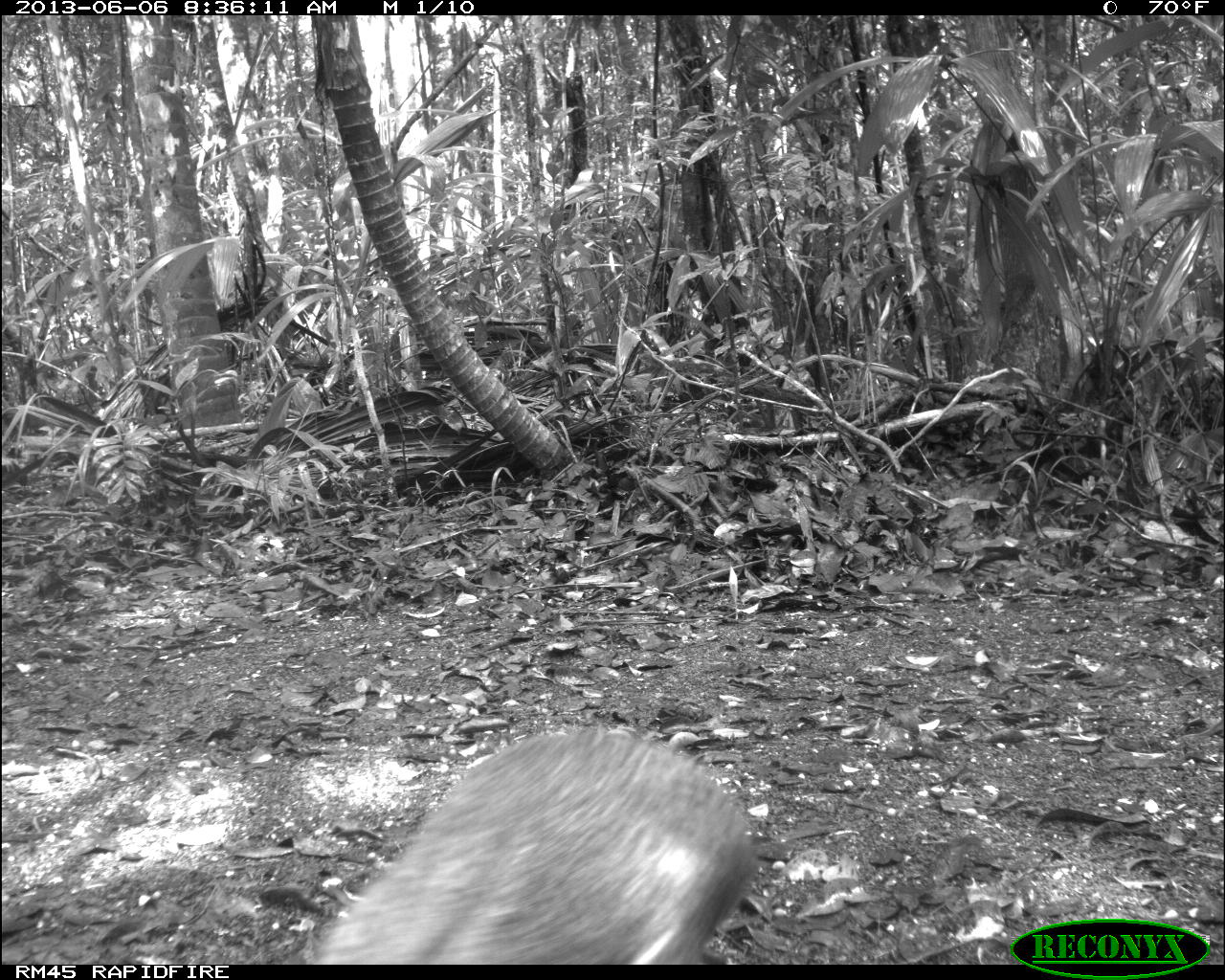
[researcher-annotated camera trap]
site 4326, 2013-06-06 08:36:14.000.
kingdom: Animalia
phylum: Chordata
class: Mammalia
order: Rodentia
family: Dasyproctidae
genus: Dasyprocta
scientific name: Dasyprocta punctata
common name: central american agouti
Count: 1.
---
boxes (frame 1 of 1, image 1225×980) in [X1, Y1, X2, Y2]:
dasyprocta punctata: [306, 728, 760, 963]